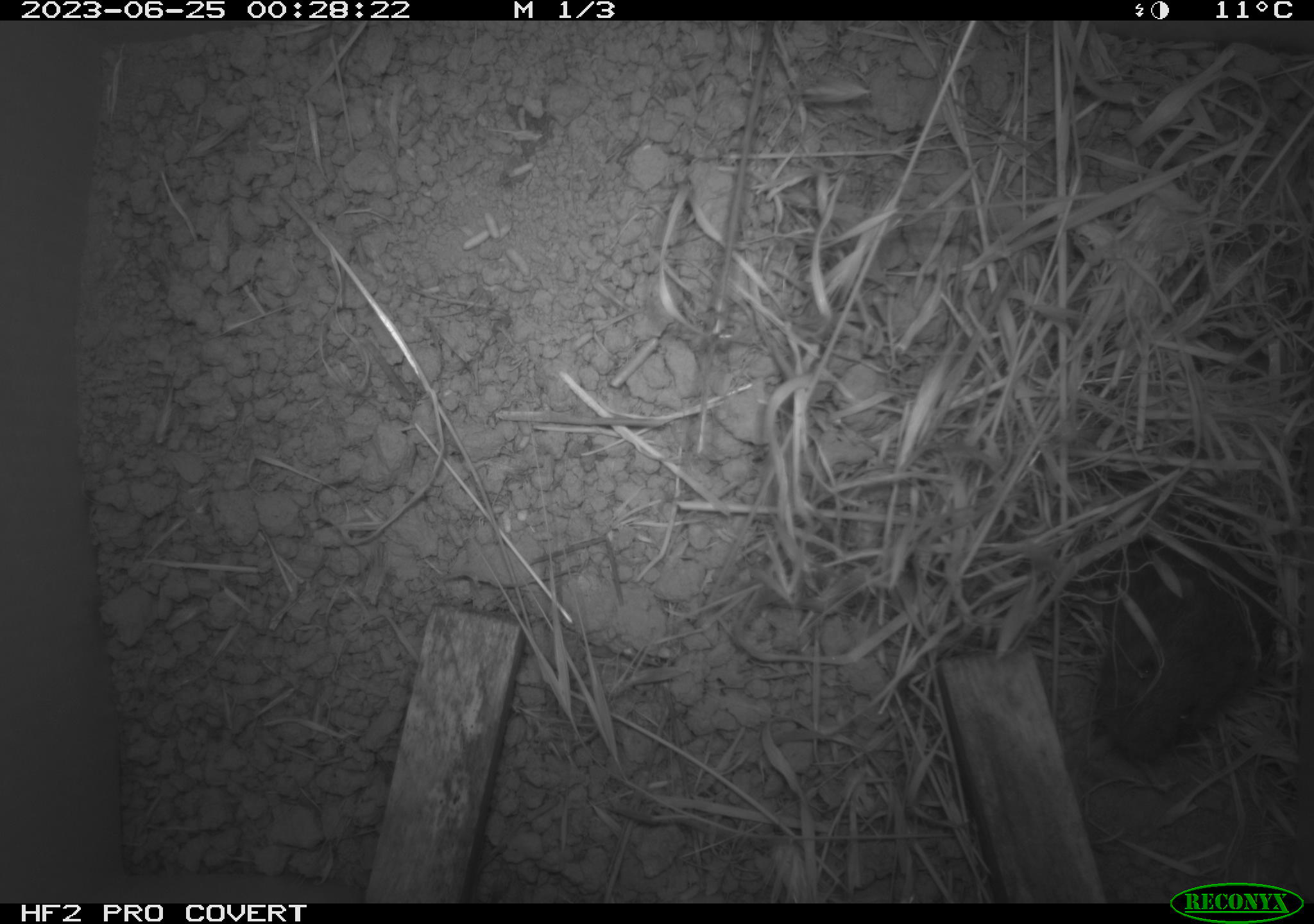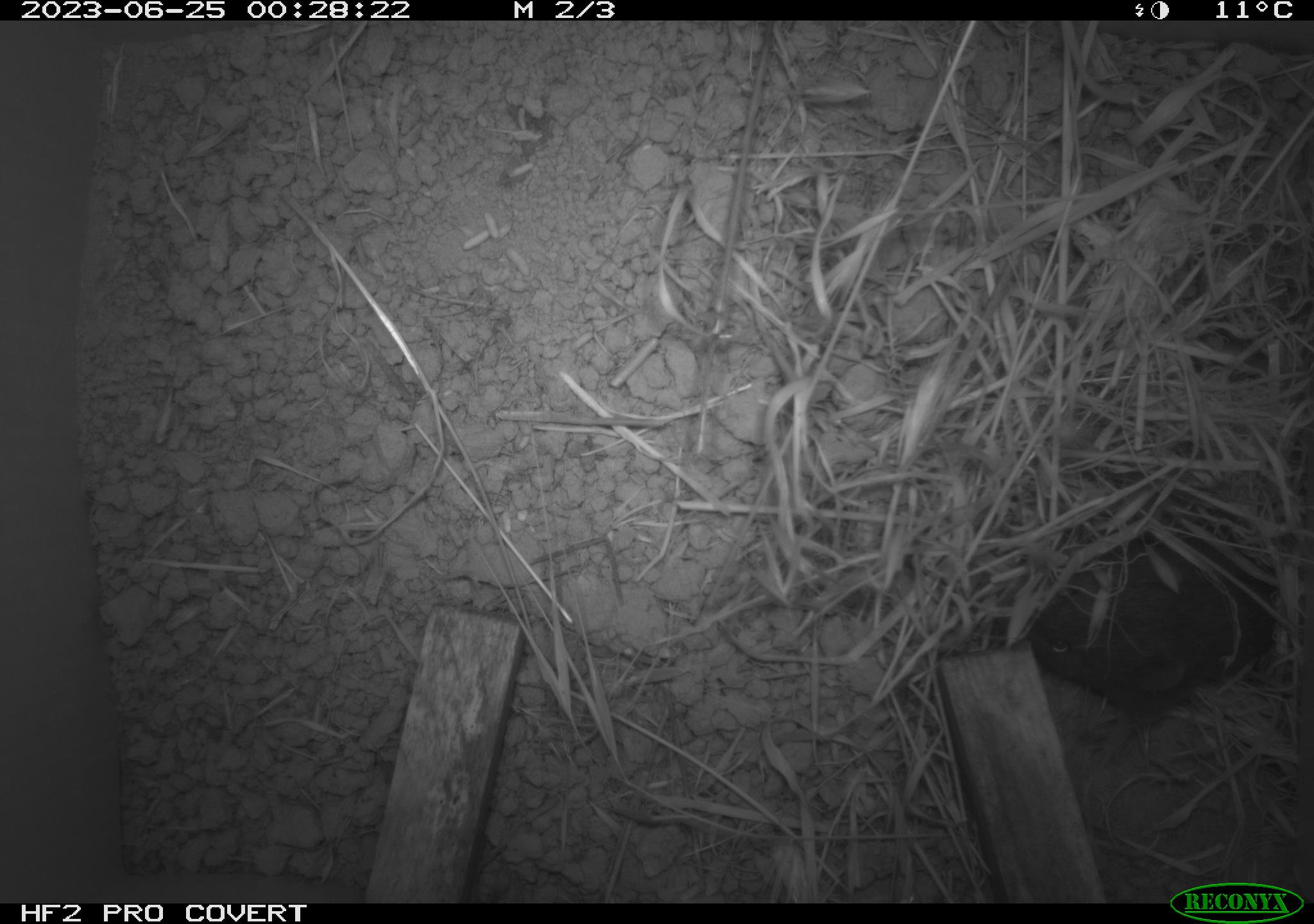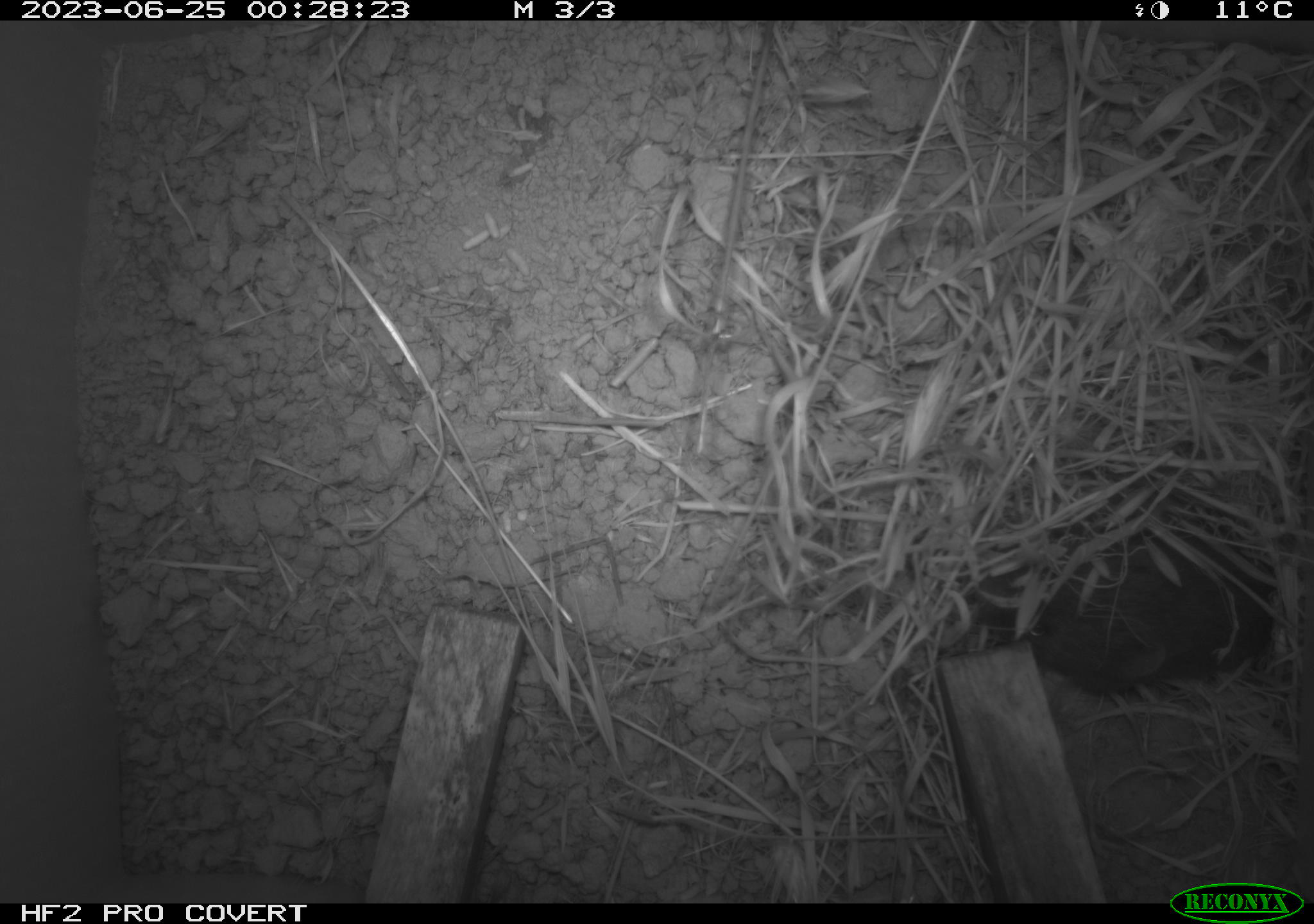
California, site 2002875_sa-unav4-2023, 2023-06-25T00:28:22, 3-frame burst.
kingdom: Animalia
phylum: Chordata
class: Mammalia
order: Rodentia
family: Cricetidae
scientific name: Arvicolinae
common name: voles, lemmings, and muskrats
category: arvicolinae subfamily